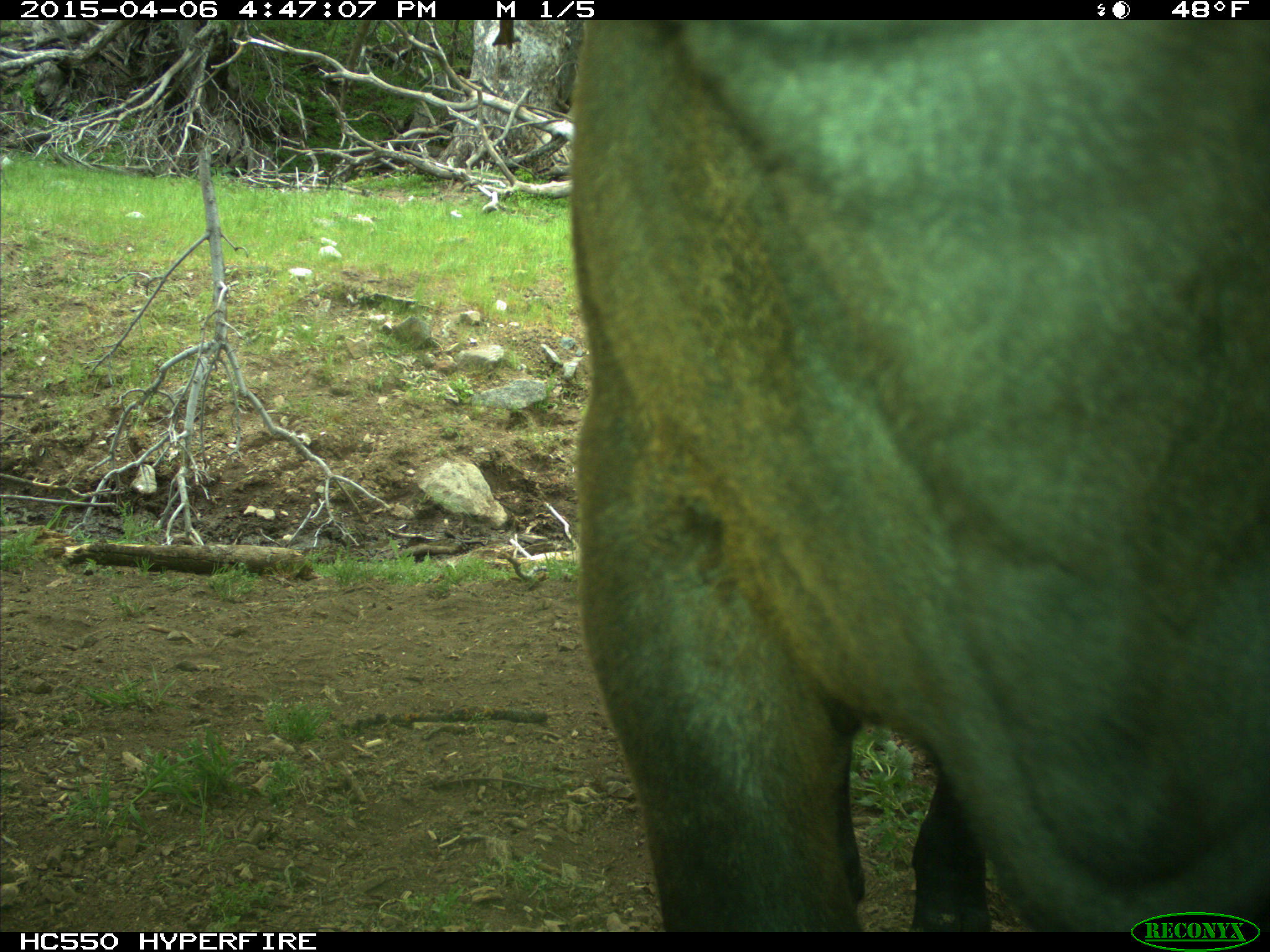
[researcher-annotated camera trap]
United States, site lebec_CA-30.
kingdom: Animalia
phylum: Chordata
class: Mammalia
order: Artiodactyla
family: Bovidae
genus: Bos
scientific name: Bos taurus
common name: domestic cow